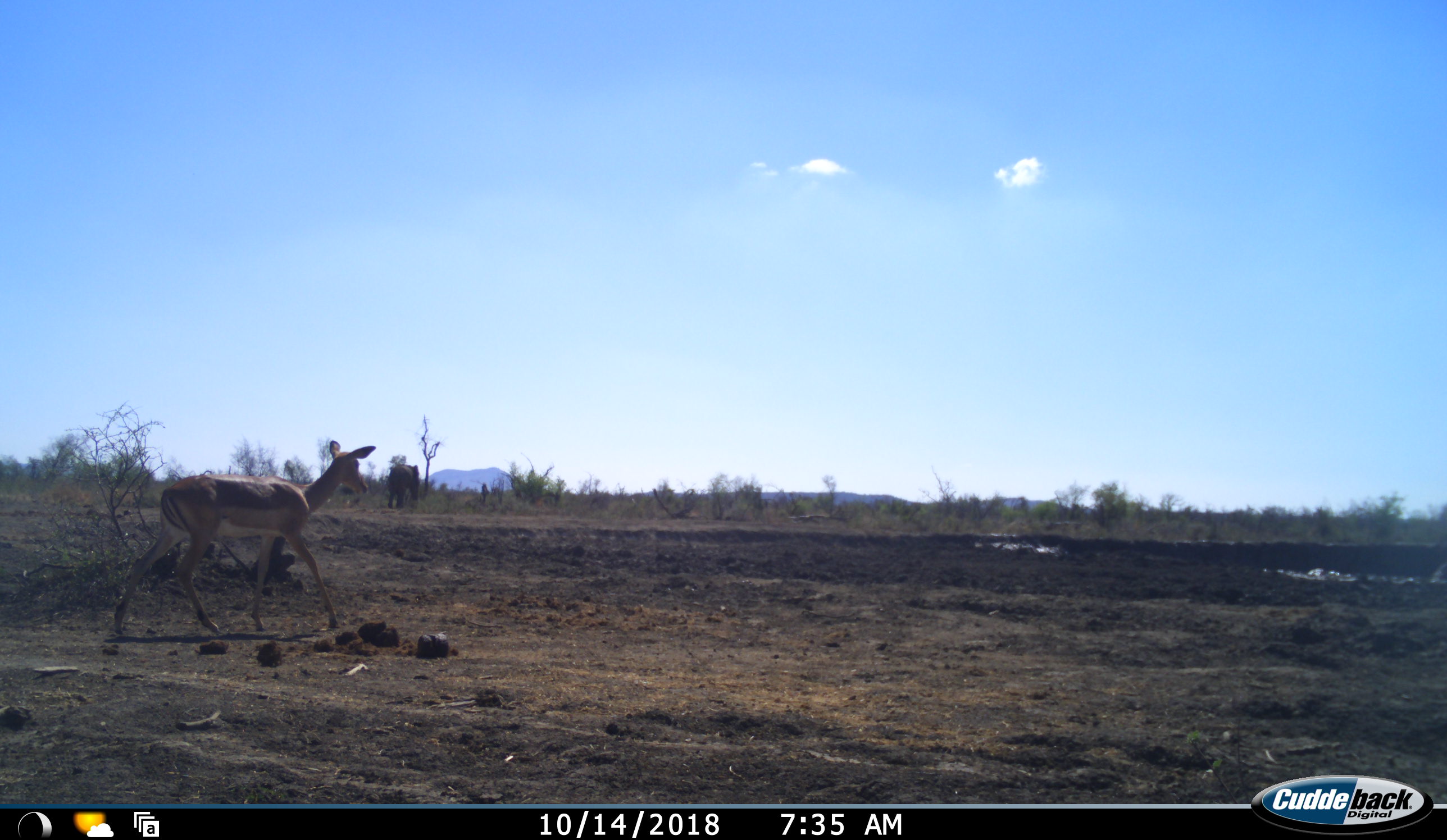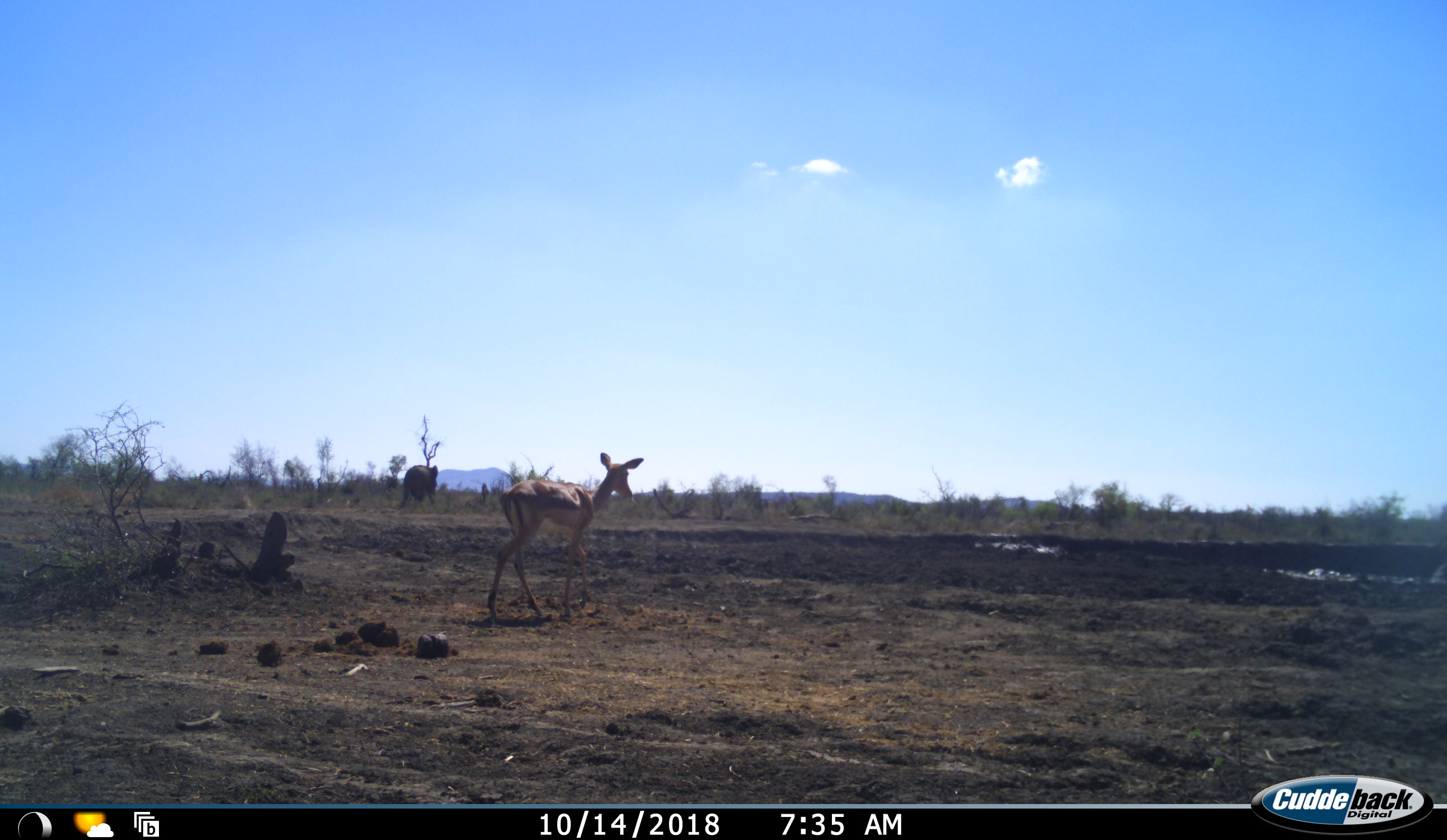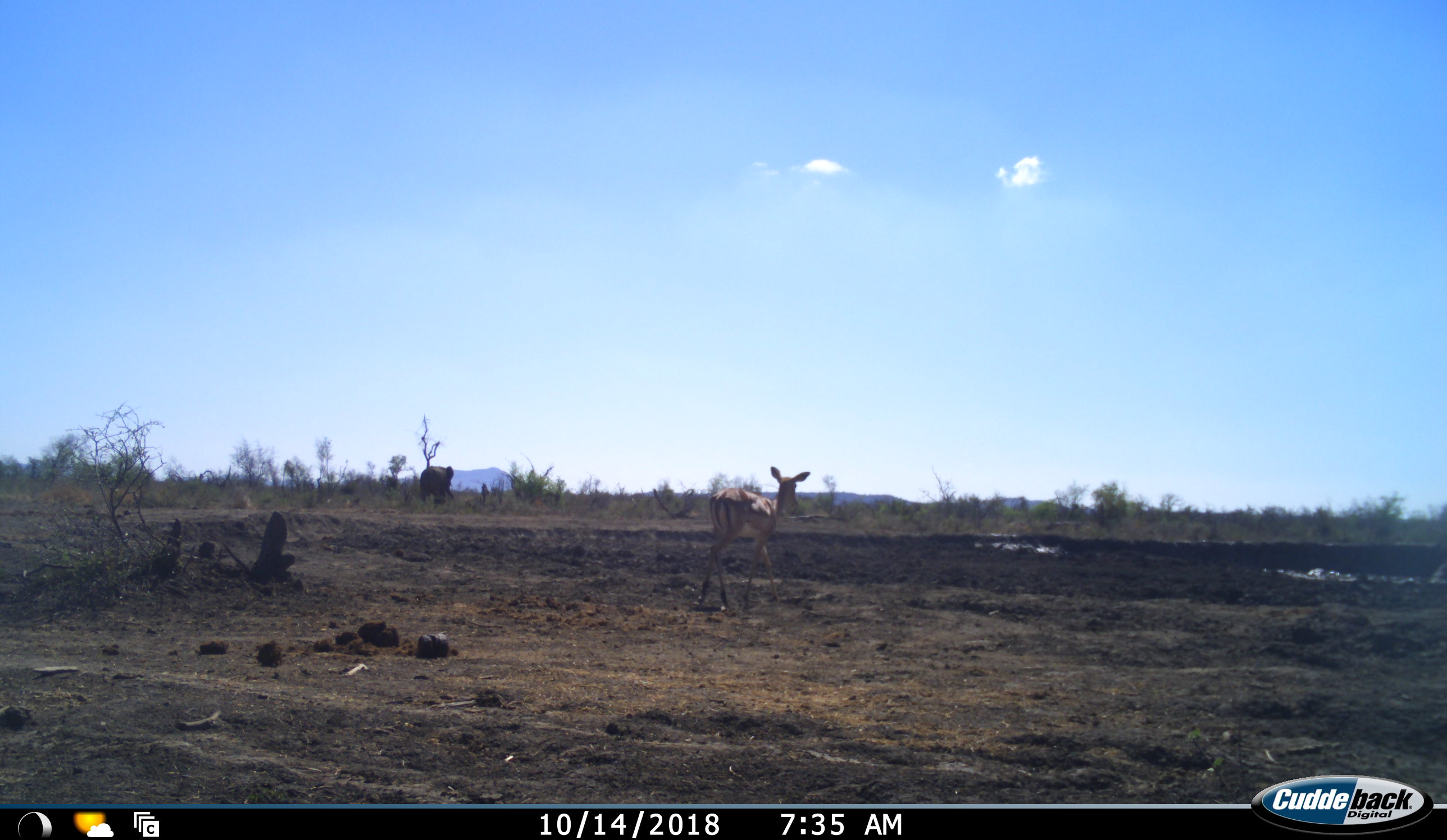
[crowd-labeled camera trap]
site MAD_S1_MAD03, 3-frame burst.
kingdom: Animalia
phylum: Chordata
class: Mammalia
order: Proboscidea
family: Elephantidae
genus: Loxodonta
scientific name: Loxodonta africana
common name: african bush elephant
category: elephant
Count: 1.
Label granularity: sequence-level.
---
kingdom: Animalia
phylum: Chordata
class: Mammalia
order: Artiodactyla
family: Bovidae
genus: Aepyceros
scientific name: Aepyceros melampus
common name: impala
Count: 1.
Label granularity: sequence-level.